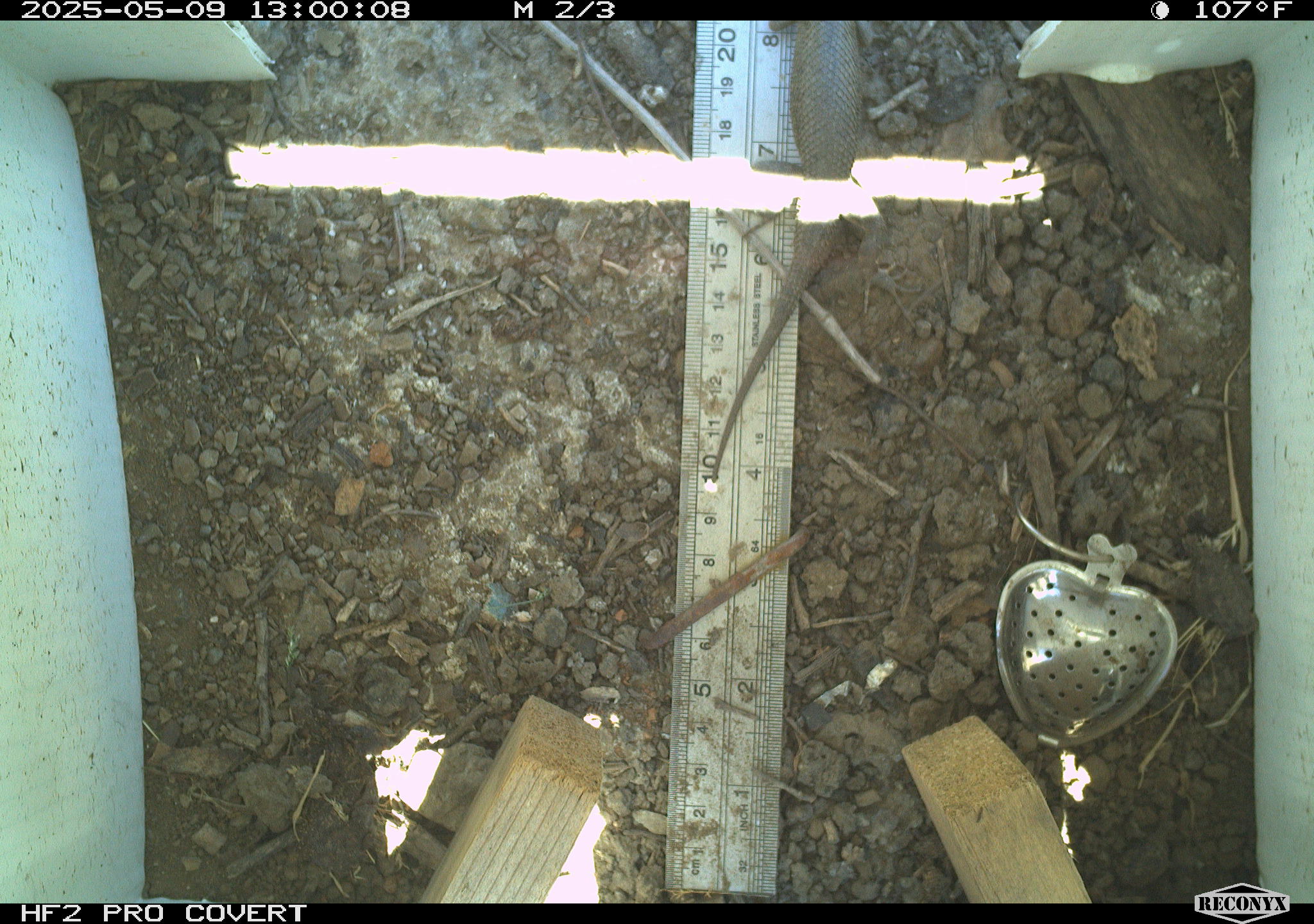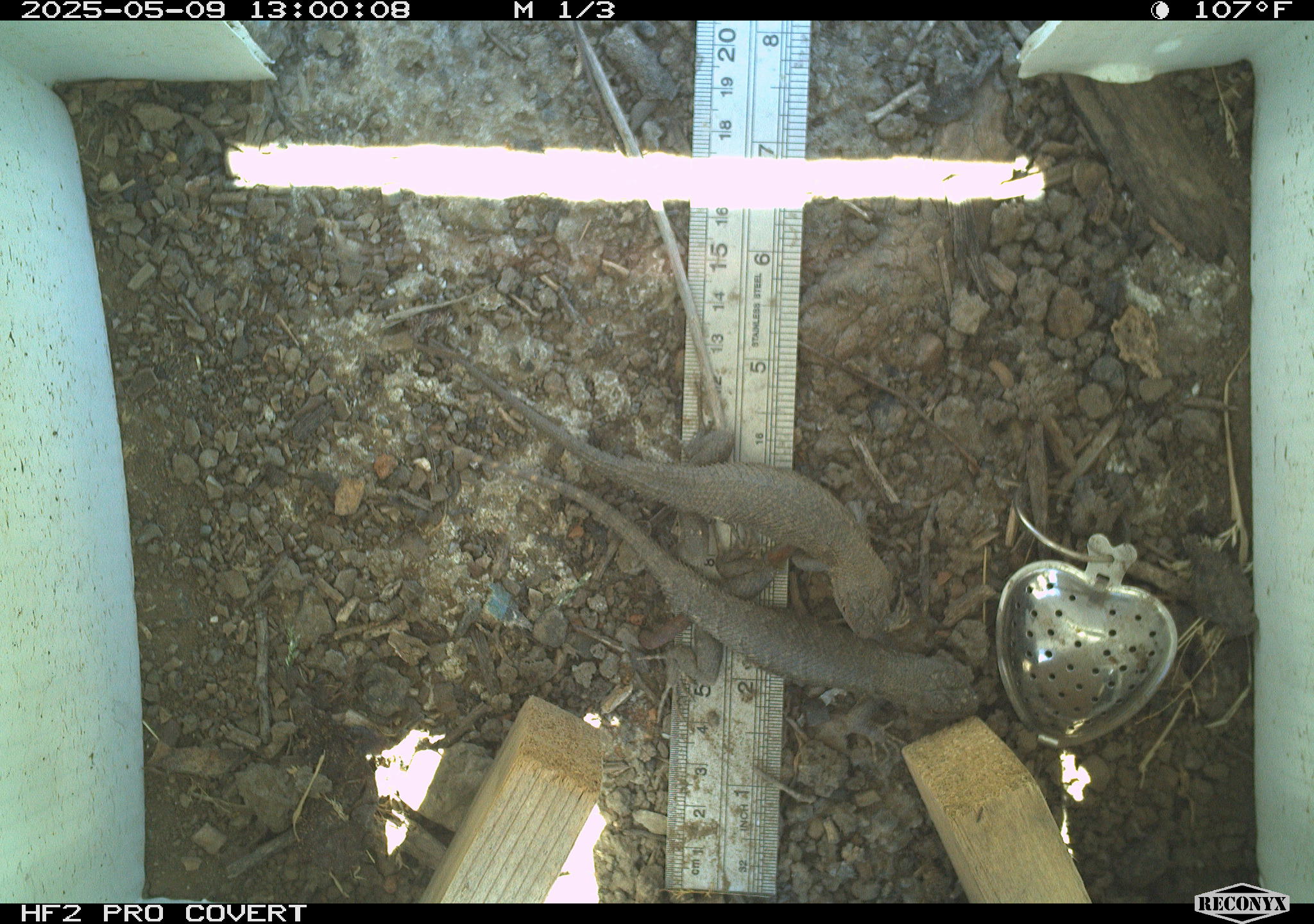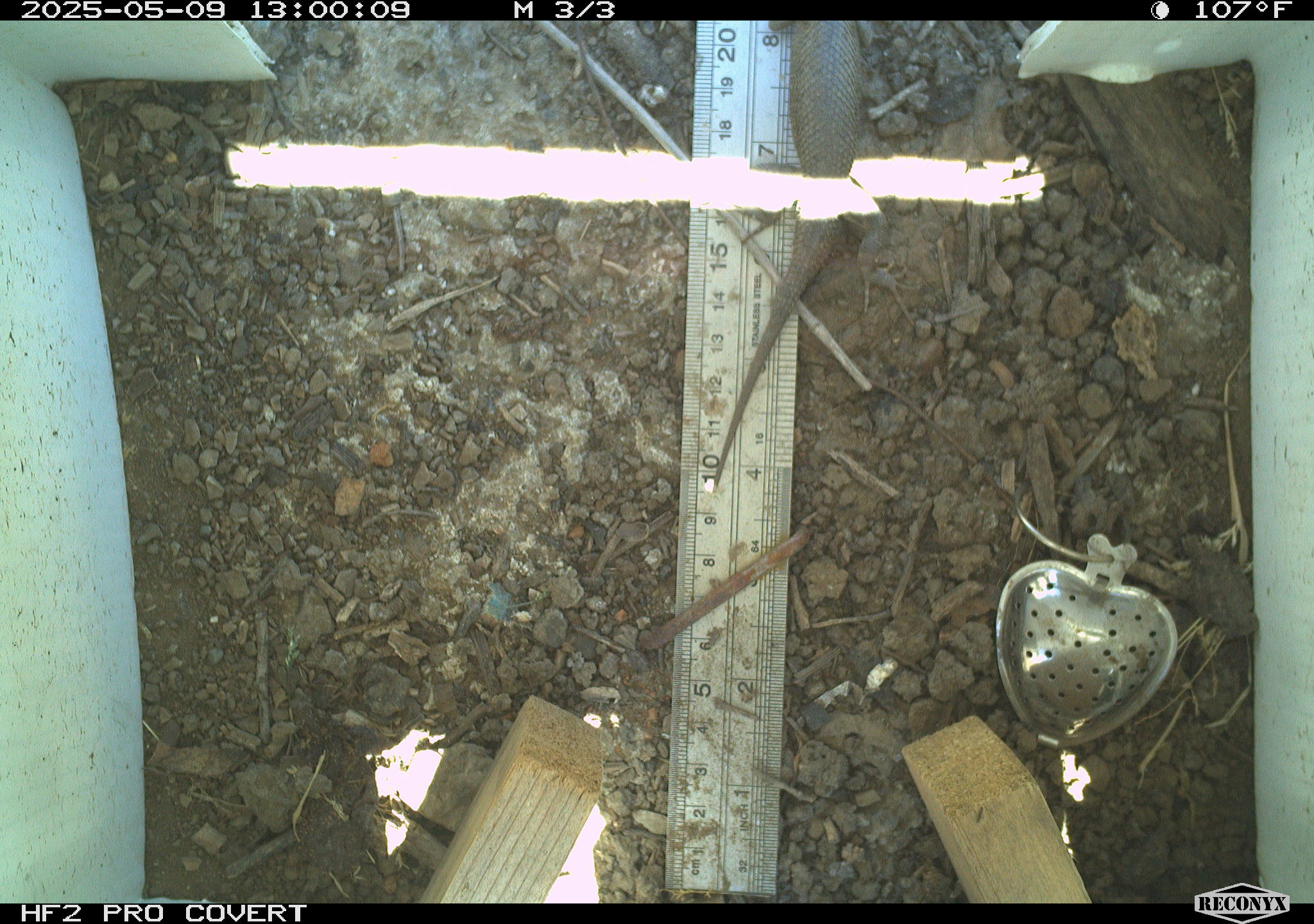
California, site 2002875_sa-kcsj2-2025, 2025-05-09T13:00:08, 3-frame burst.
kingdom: Animalia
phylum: Chordata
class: Reptilia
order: Squamata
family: Phrynosomatidae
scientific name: Phrynosomatidae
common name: north american spiny lizards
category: sceloporus/uta species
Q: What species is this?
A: Sceloporus/uta species (north american spiny lizards) (Phrynosomatidae).